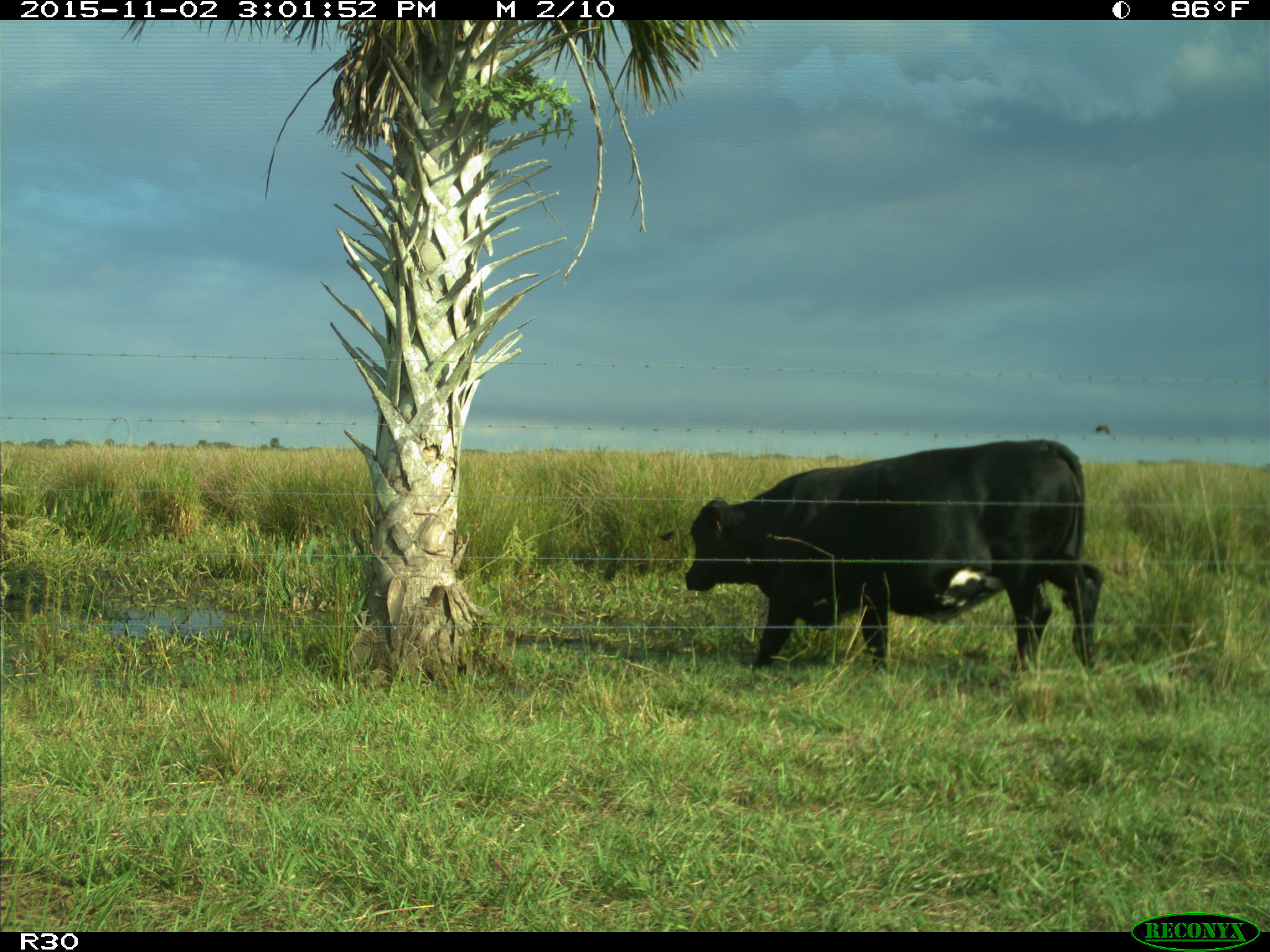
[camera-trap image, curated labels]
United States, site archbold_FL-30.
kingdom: Animalia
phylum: Chordata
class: Mammalia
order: Artiodactyla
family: Bovidae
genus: Bos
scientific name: Bos taurus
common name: domestic cow